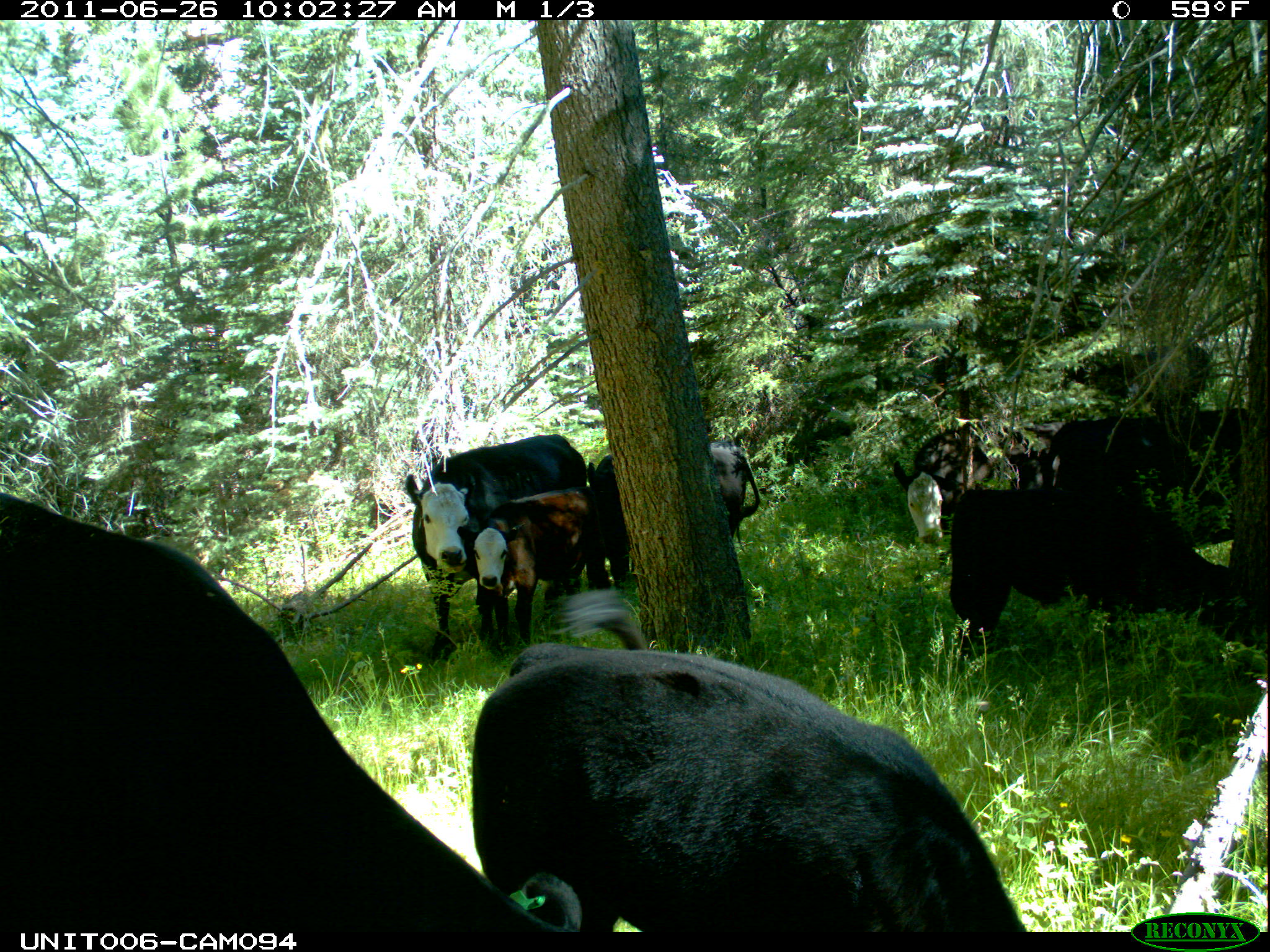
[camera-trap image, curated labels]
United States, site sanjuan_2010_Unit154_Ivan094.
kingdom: Animalia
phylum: Chordata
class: Mammalia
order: Artiodactyla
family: Bovidae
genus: Bos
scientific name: Bos taurus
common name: domestic cow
Bos taurus (domestic cow).